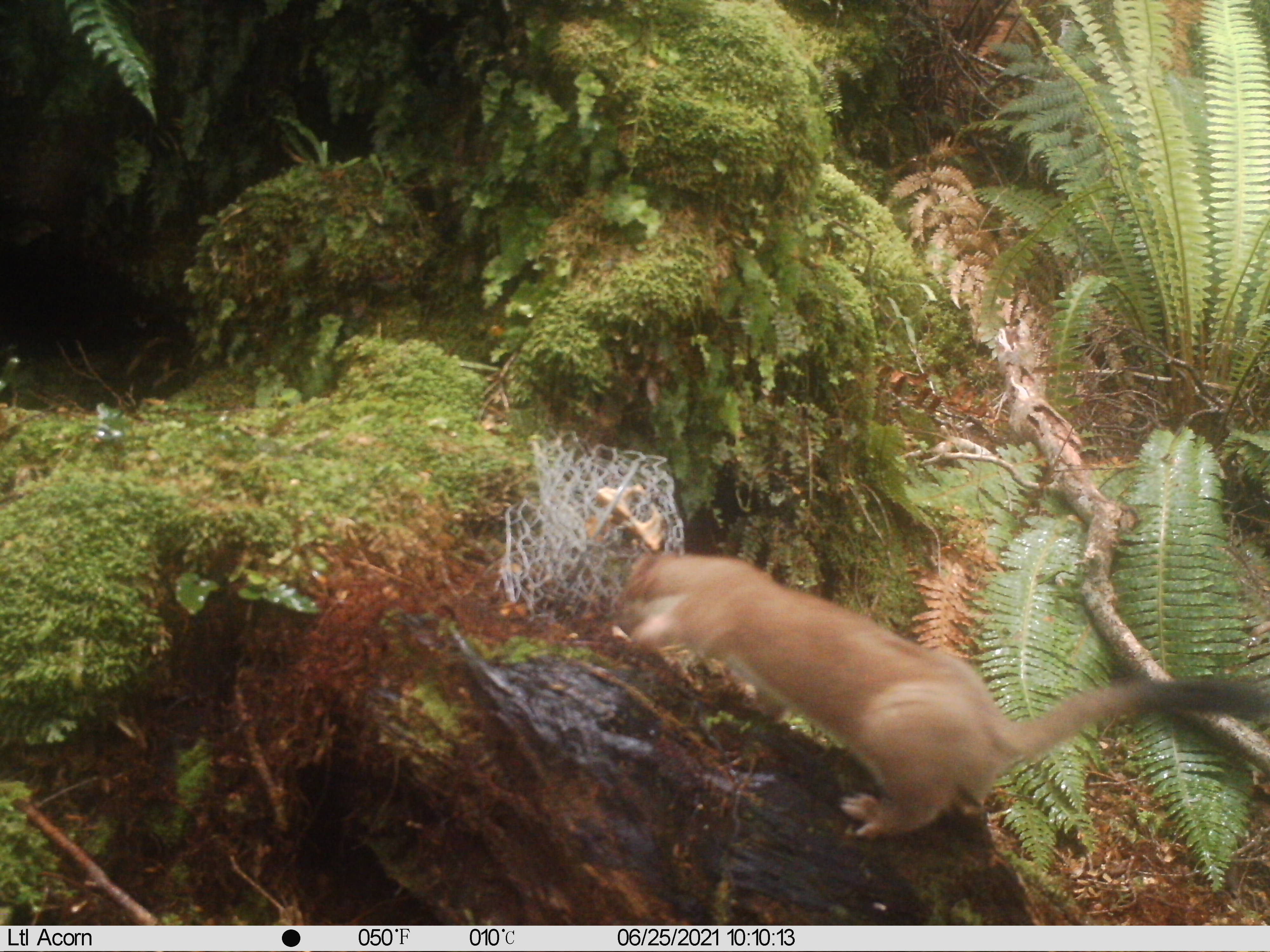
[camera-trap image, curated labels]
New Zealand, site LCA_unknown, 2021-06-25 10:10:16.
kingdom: Animalia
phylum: Chordata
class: Mammalia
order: Carnivora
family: Mustelidae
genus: Mustela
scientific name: Mustela erminea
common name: stoat